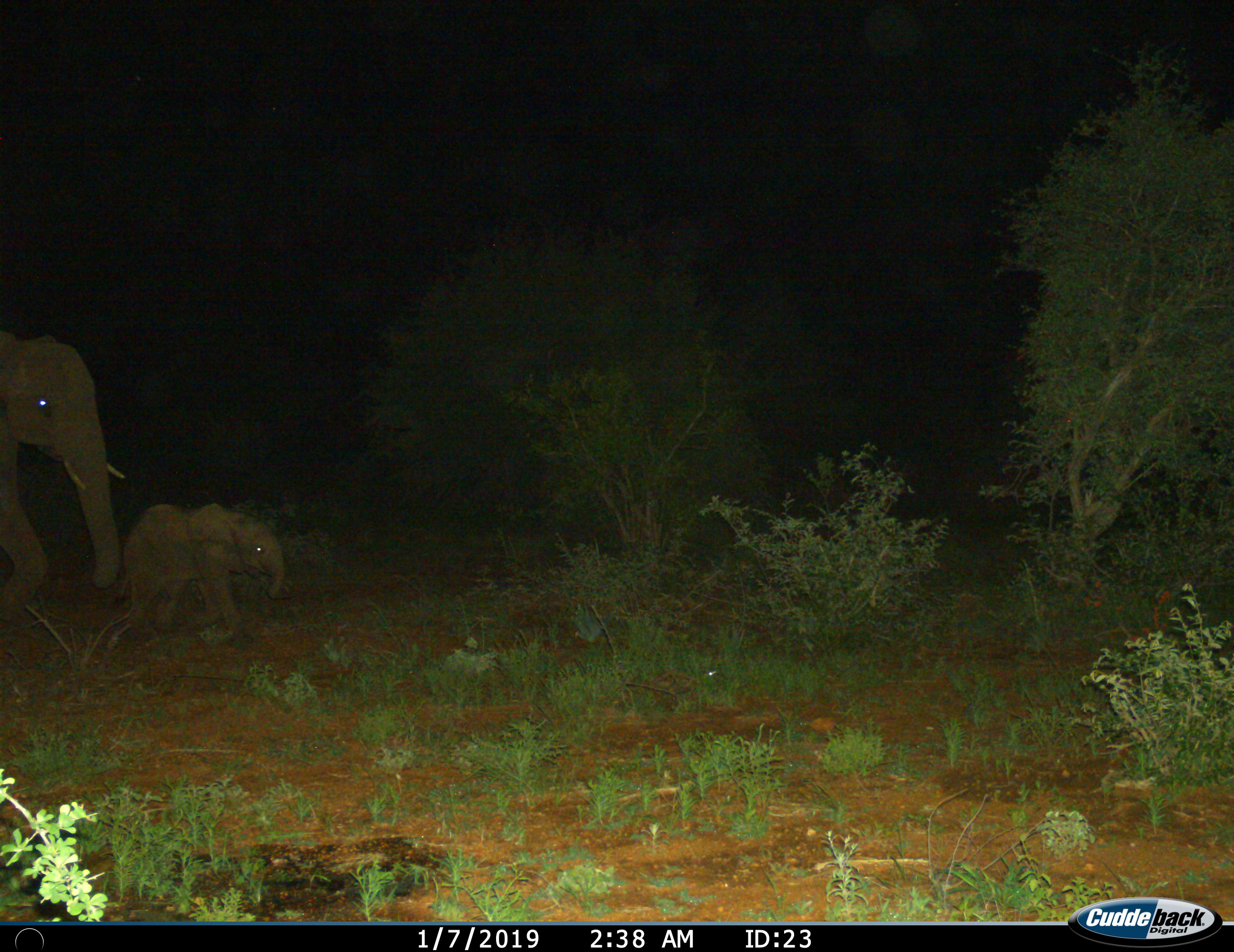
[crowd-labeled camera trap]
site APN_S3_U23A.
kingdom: Animalia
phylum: Chordata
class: Mammalia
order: Proboscidea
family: Elephantidae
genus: Loxodonta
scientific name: Loxodonta africana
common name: african bush elephant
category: elephant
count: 2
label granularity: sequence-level